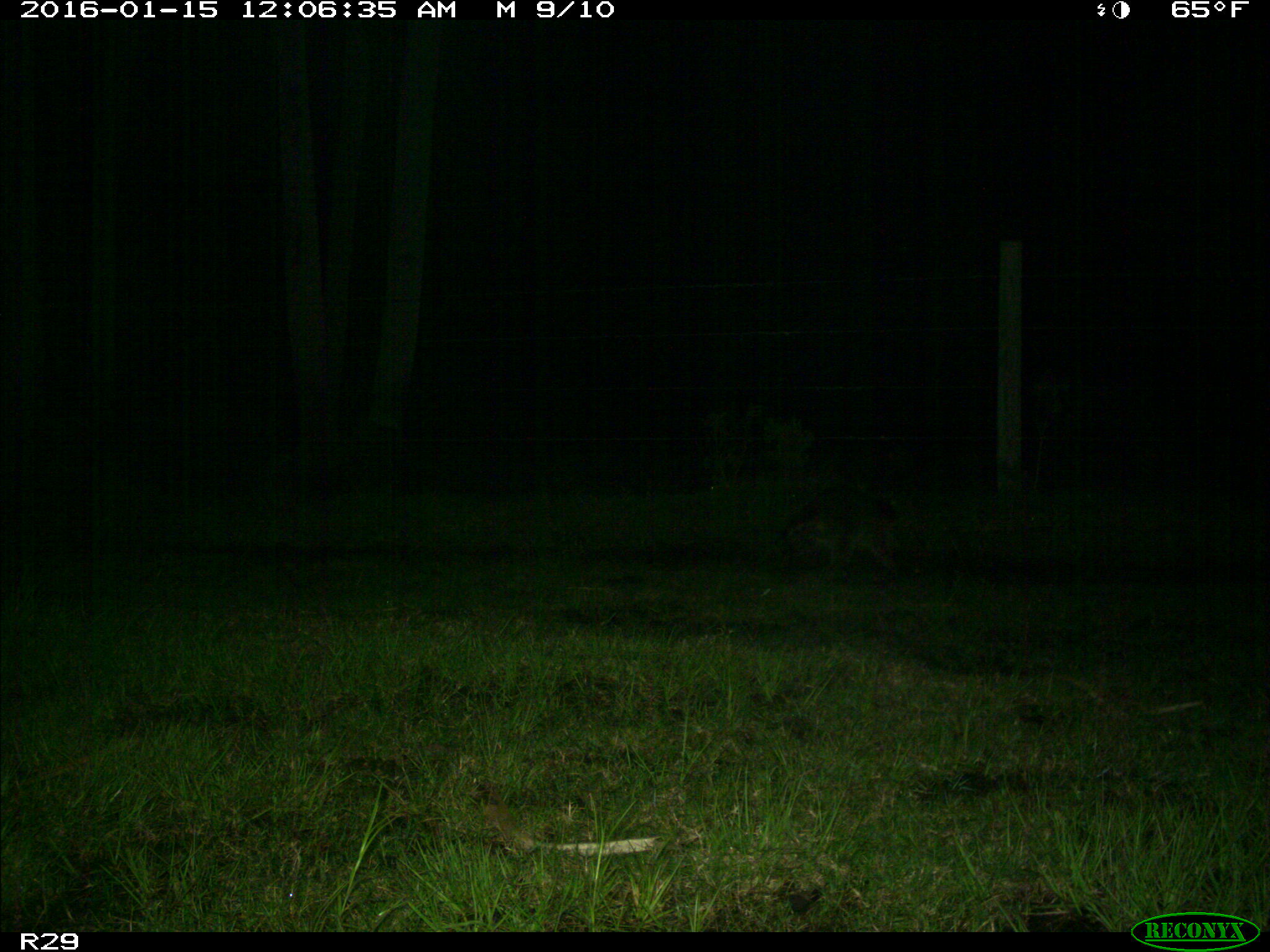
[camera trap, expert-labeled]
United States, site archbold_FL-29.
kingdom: Animalia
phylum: Chordata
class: Mammalia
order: Carnivora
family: Procyonidae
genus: Procyon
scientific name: Procyon lotor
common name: common raccoon